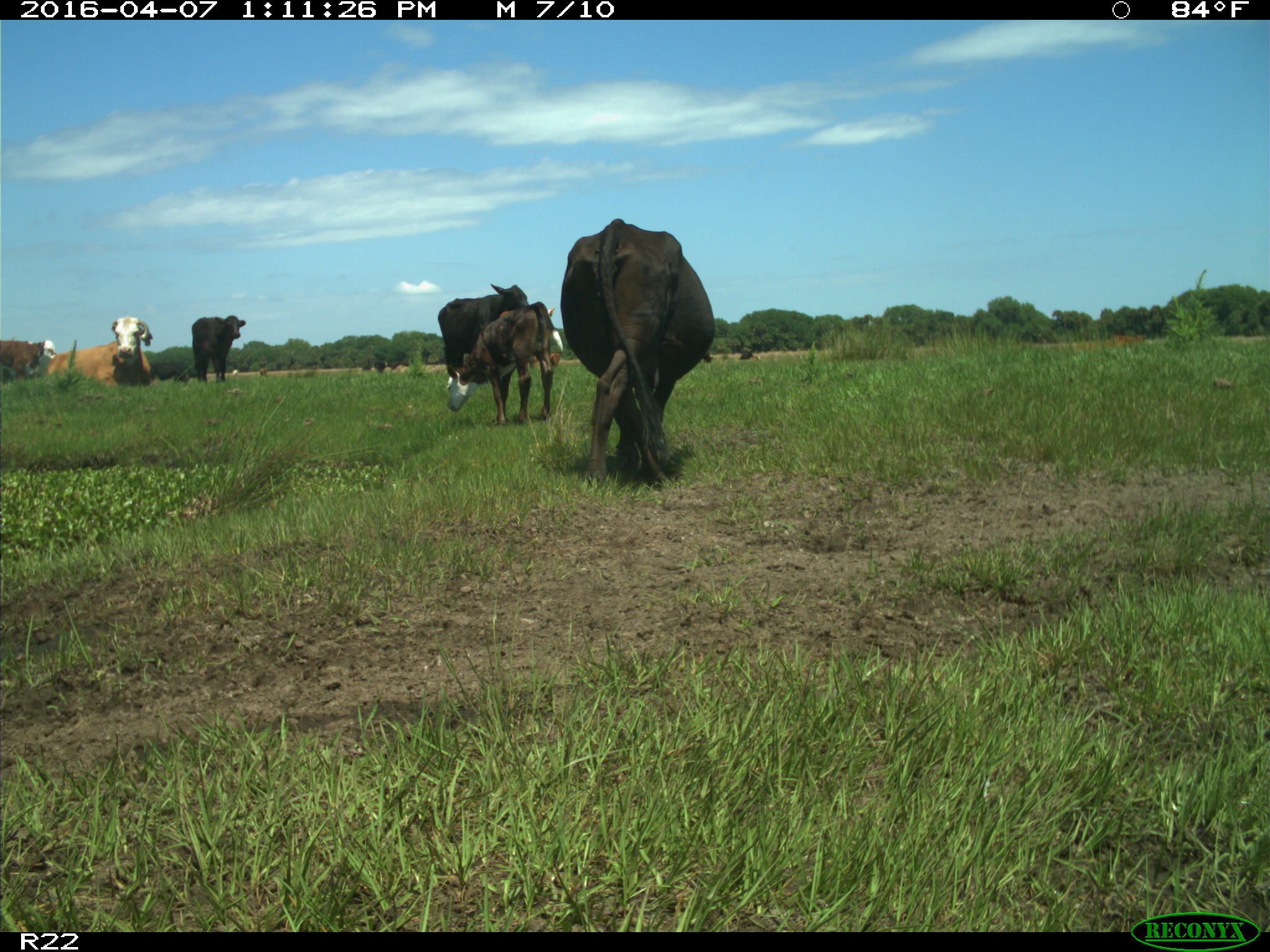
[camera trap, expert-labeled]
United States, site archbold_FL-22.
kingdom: Animalia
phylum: Chordata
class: Mammalia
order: Artiodactyla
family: Bovidae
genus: Bos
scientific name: Bos taurus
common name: domestic cow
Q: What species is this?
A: Bos taurus (domestic cow).